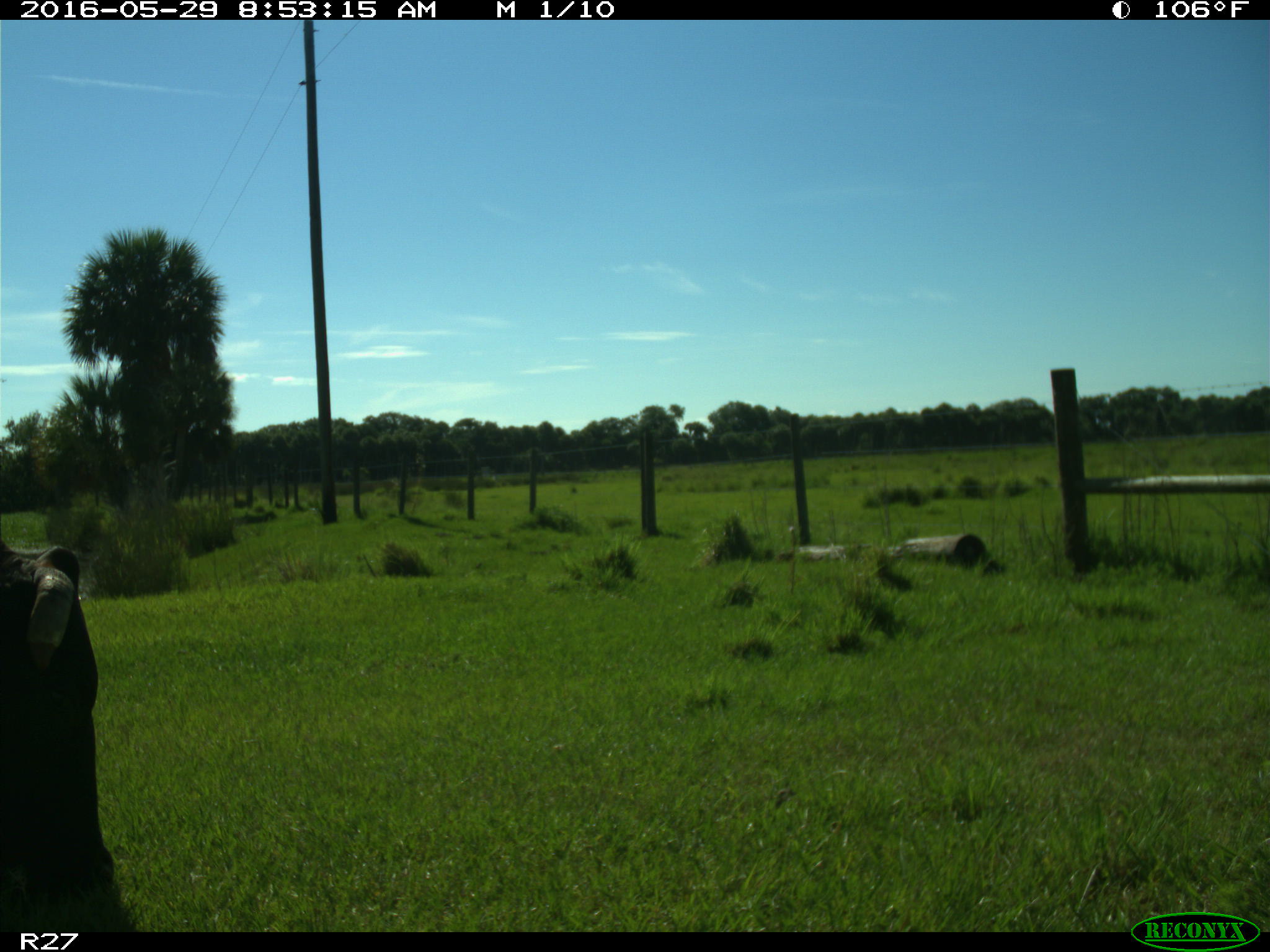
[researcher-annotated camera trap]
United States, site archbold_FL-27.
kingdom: Animalia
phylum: Chordata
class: Mammalia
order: Artiodactyla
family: Bovidae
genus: Bos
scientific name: Bos taurus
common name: domestic cow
Bos taurus (domestic cow).